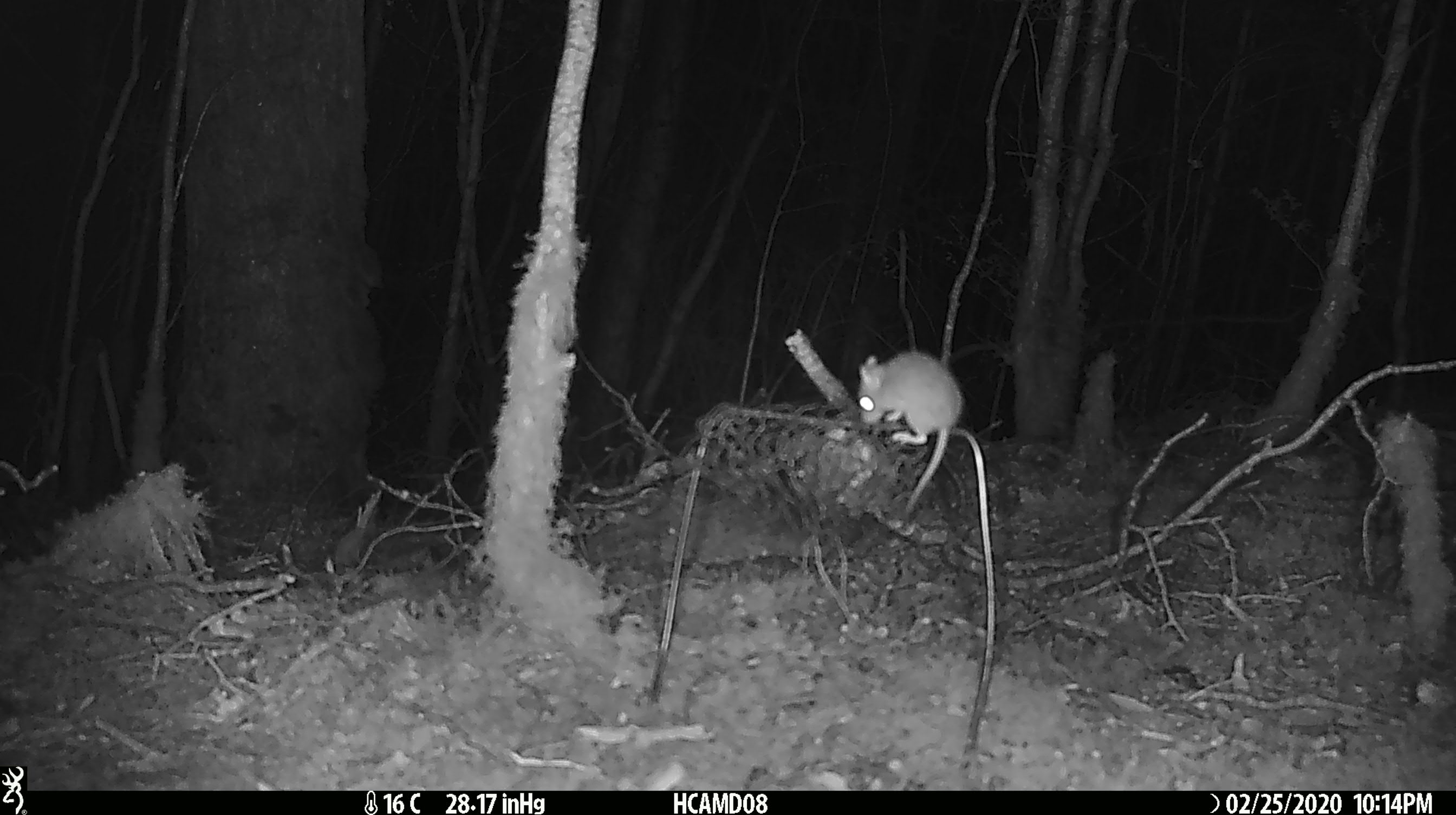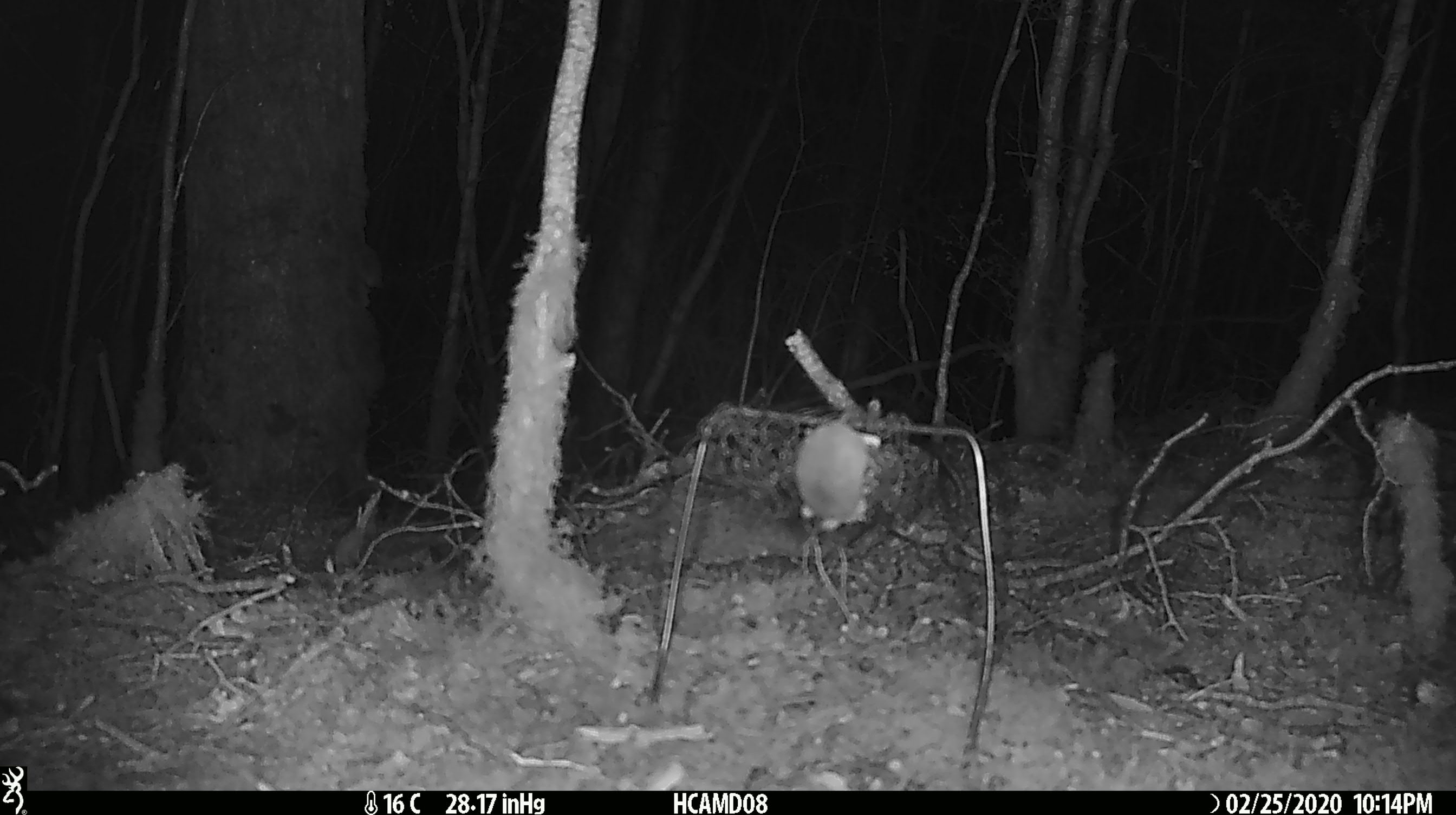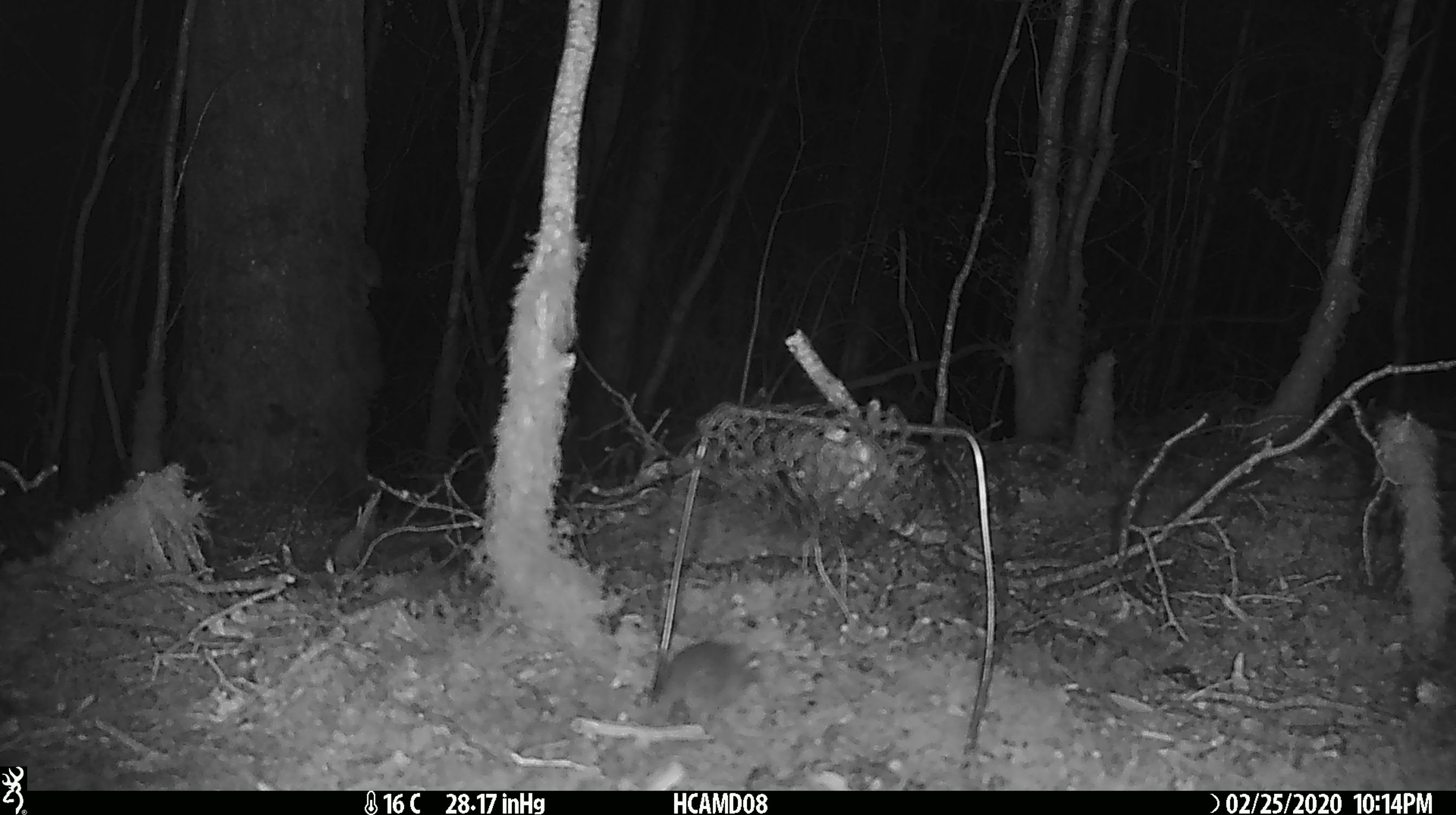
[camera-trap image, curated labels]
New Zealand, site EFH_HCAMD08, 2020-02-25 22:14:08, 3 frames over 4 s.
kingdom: Animalia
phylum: Chordata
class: Mammalia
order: Rodentia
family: Muridae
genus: Mus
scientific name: Mus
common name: mouse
Mouse (Mus).